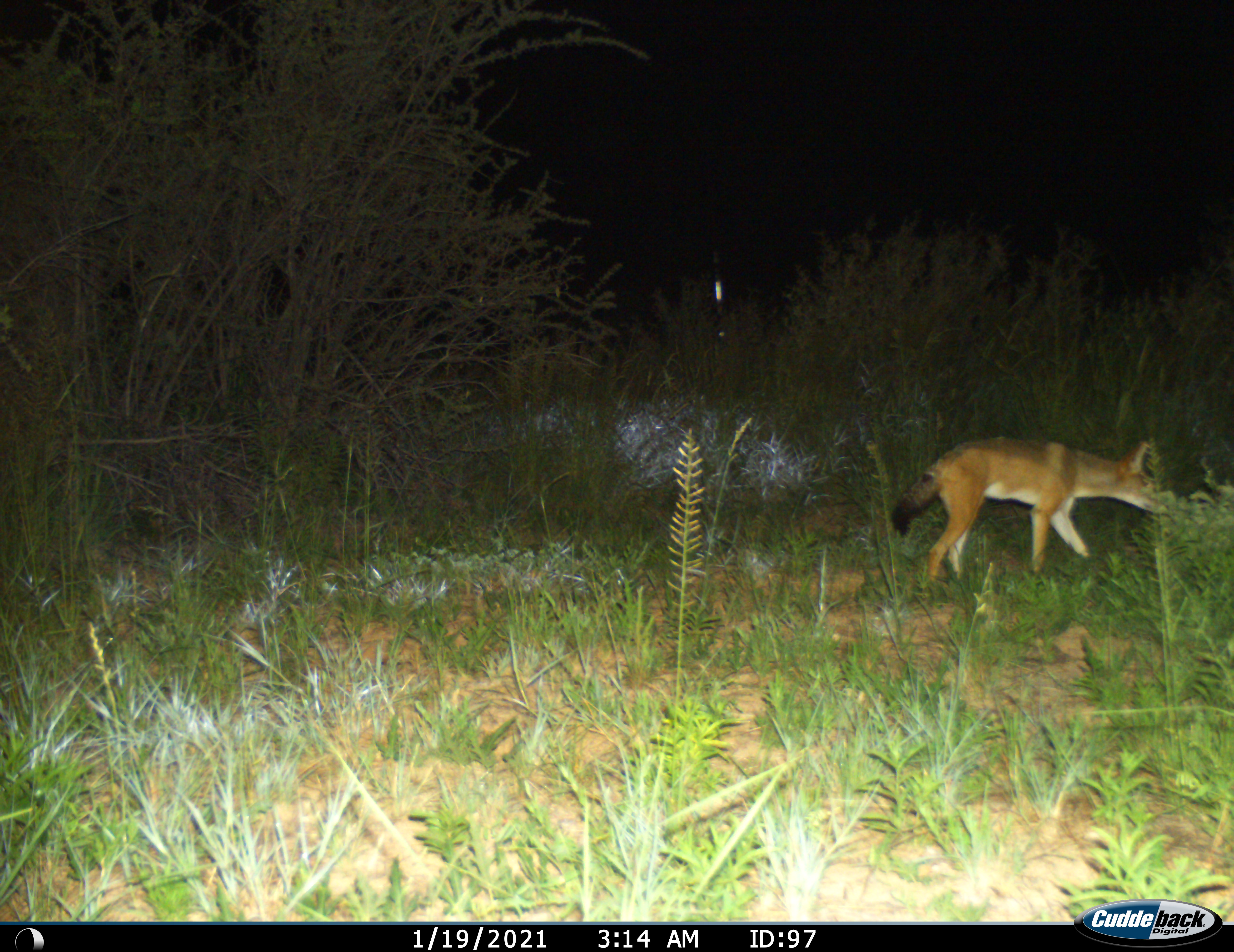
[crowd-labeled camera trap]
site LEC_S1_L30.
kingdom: Animalia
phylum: Chordata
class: Mammalia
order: Carnivora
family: Canidae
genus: Lupulella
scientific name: Lupulella mesomelas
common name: black-backed jackal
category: jackalblackbacked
Jackalblackbacked (black-backed jackal) (Lupulella mesomelas), count 1. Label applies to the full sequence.